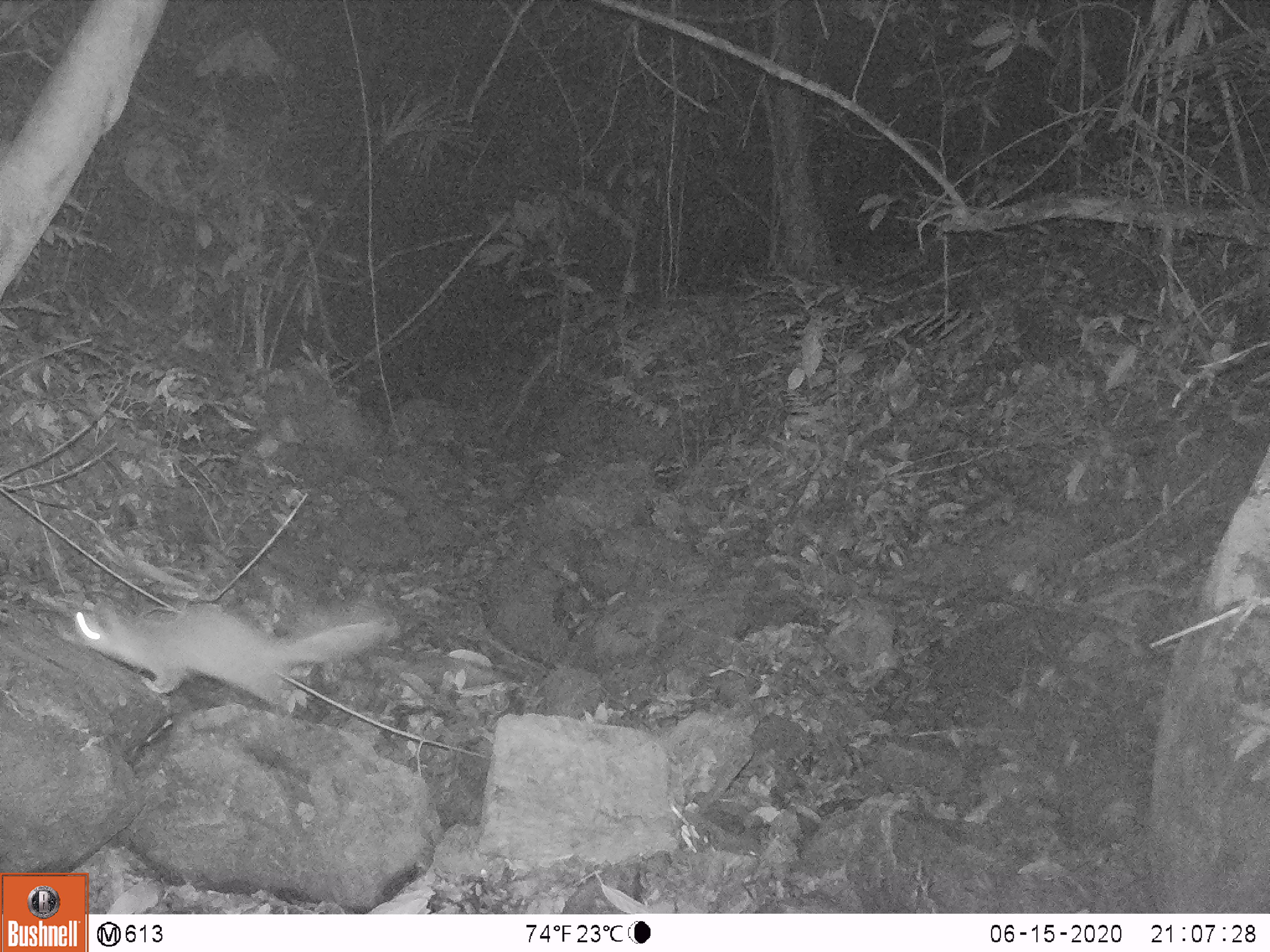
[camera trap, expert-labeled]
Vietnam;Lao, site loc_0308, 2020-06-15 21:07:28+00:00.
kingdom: Animalia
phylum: Chordata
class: Mammalia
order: Carnivora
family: Mustelidae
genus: Melogale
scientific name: Melogale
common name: ferret badger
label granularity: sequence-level